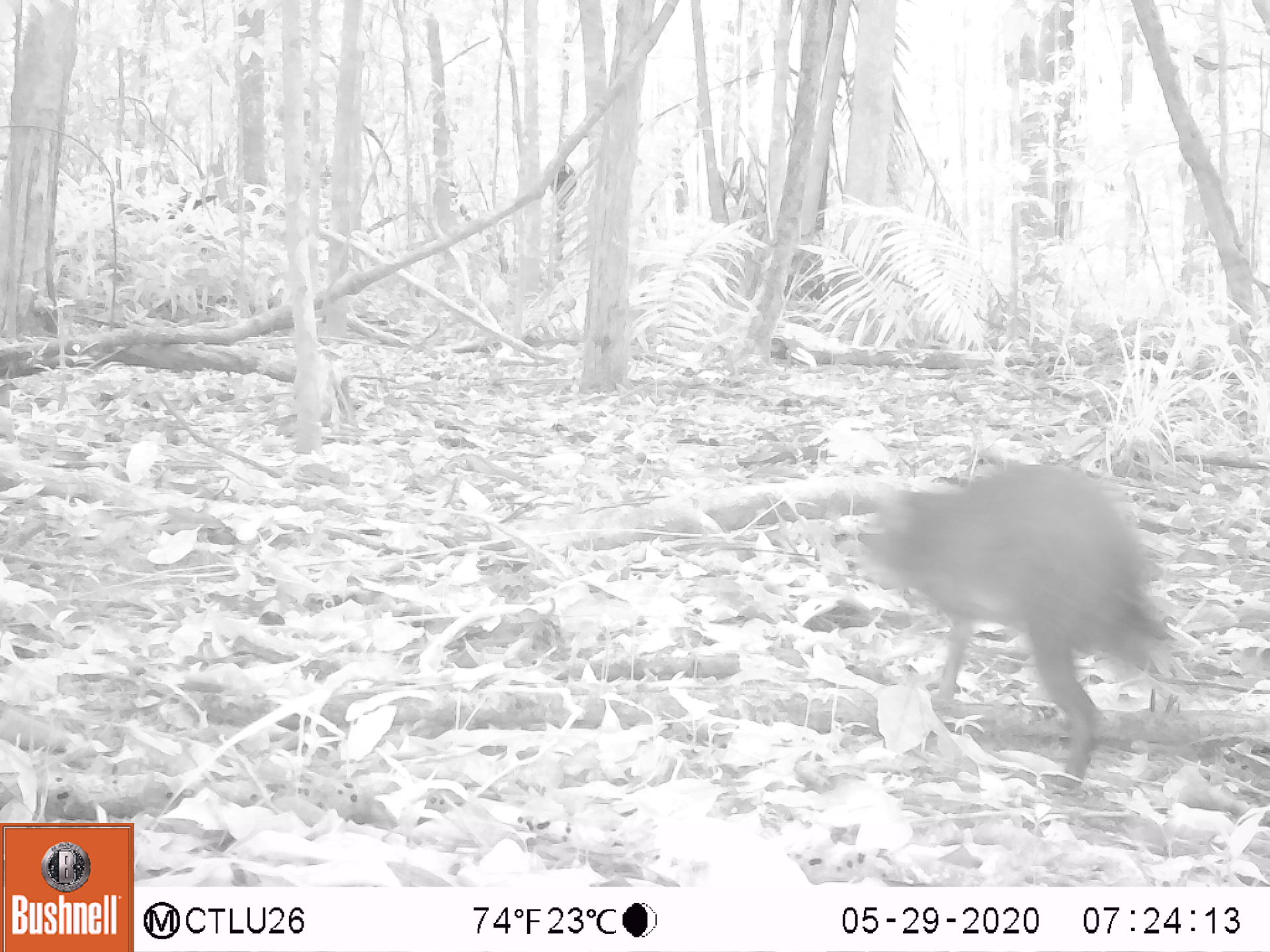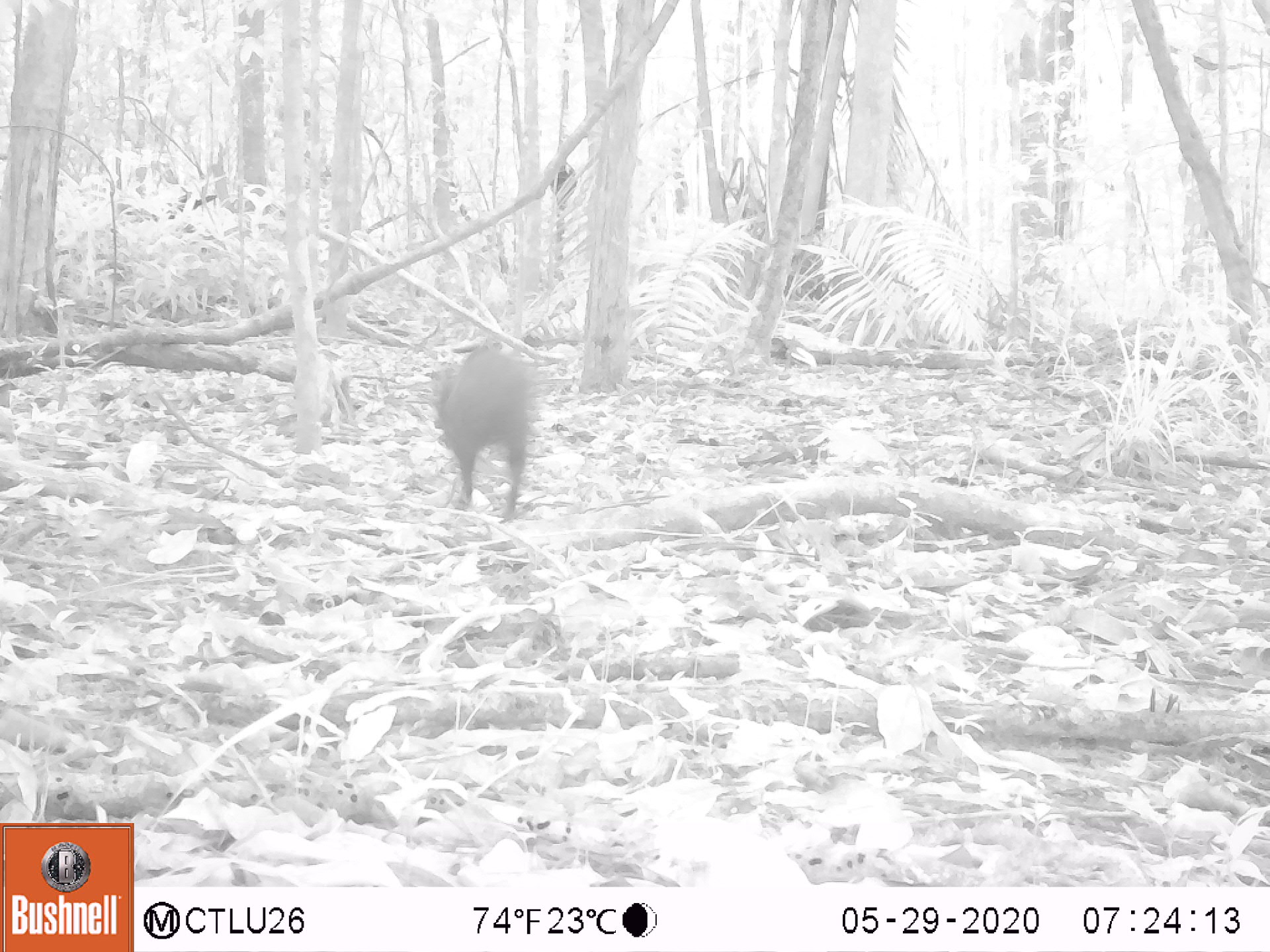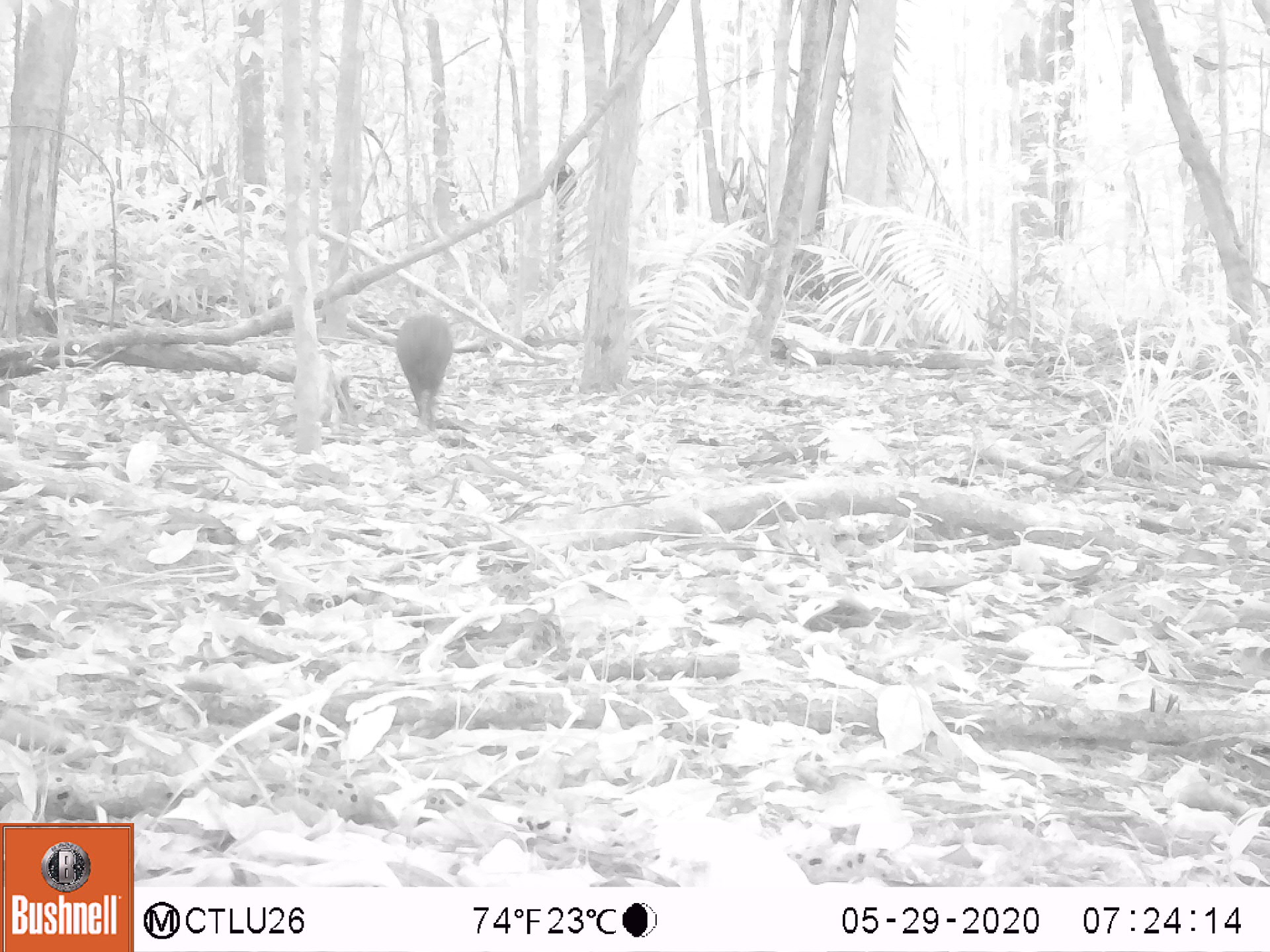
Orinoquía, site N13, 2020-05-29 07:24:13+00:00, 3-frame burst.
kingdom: Animalia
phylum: Chordata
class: Mammalia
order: Rodentia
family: Dasyproctidae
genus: Dasyprocta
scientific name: Dasyprocta fuliginosa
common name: black agouti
Black agouti (Dasyprocta fuliginosa).